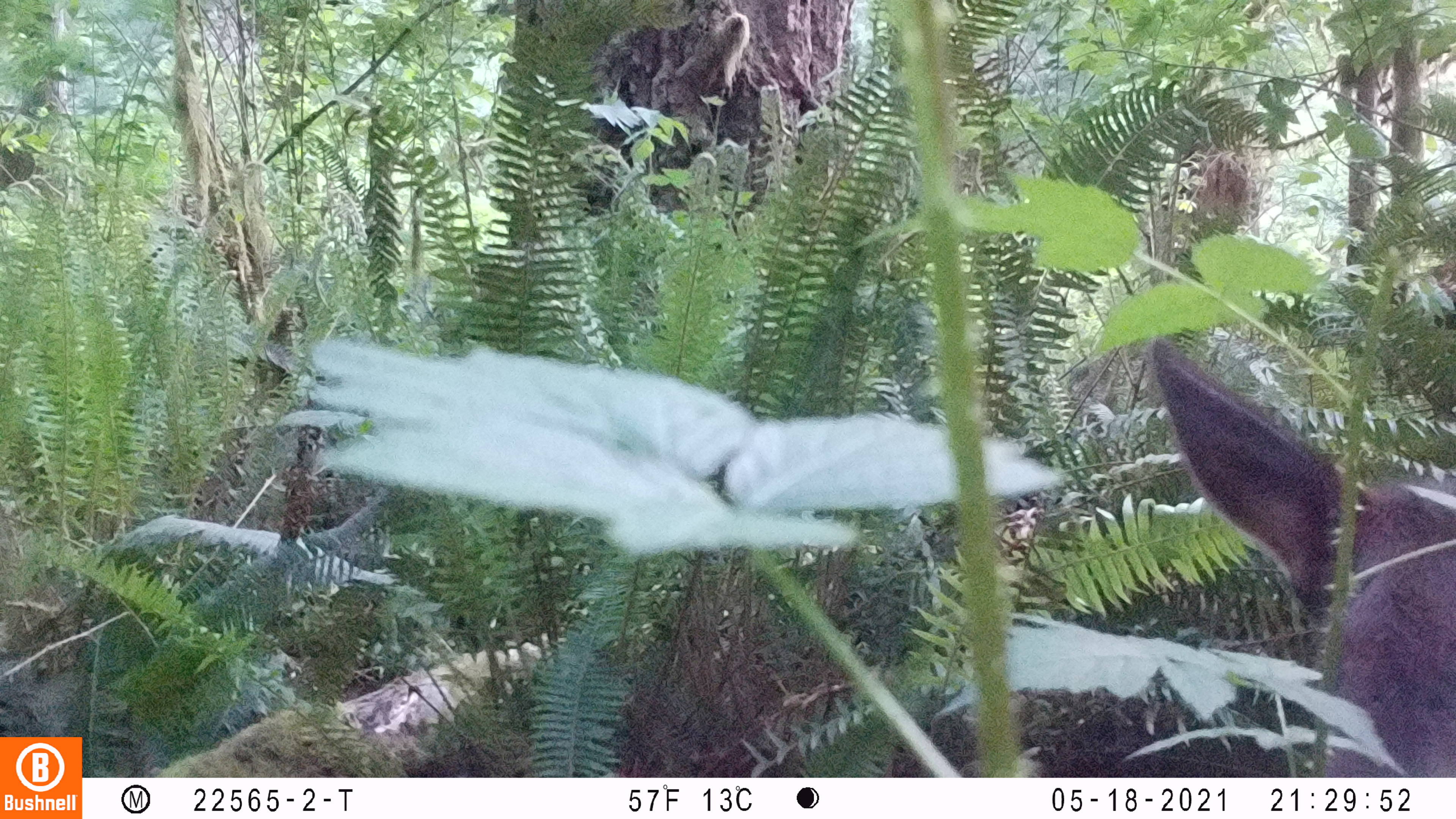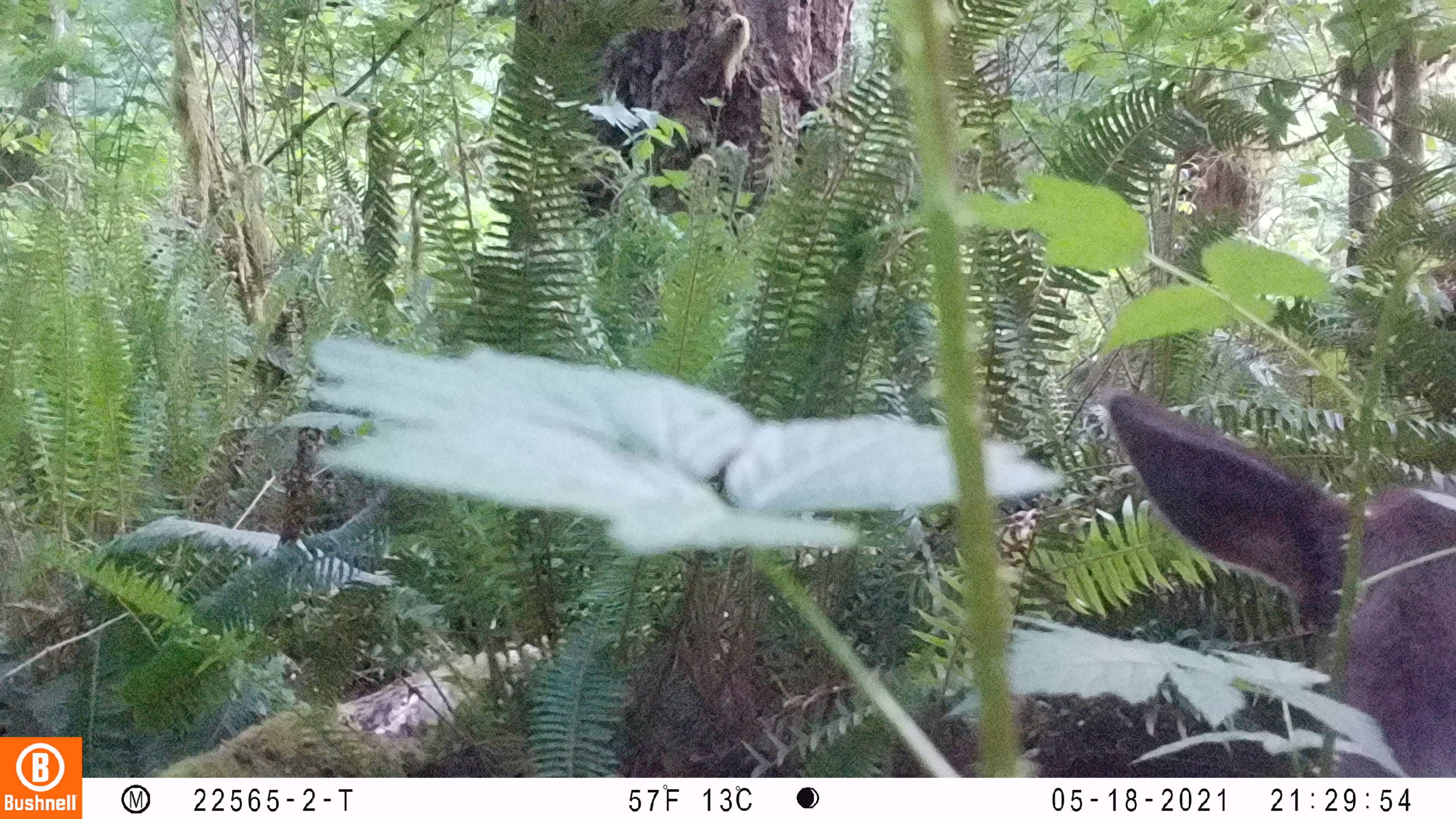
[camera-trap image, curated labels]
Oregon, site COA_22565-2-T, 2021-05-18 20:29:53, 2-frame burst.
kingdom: Animalia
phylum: Chordata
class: Mammalia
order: Artiodactyla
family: Cervidae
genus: Cervus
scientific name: Cervus canadensis roosevelti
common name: roosevelt elk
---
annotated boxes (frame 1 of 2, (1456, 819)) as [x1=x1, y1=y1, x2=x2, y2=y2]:
roosevelt elk: [x1=1149, y1=330, x2=1450, y2=677]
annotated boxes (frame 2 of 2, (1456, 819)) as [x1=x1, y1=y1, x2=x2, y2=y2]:
roosevelt elk: [x1=1098, y1=382, x2=1450, y2=654]